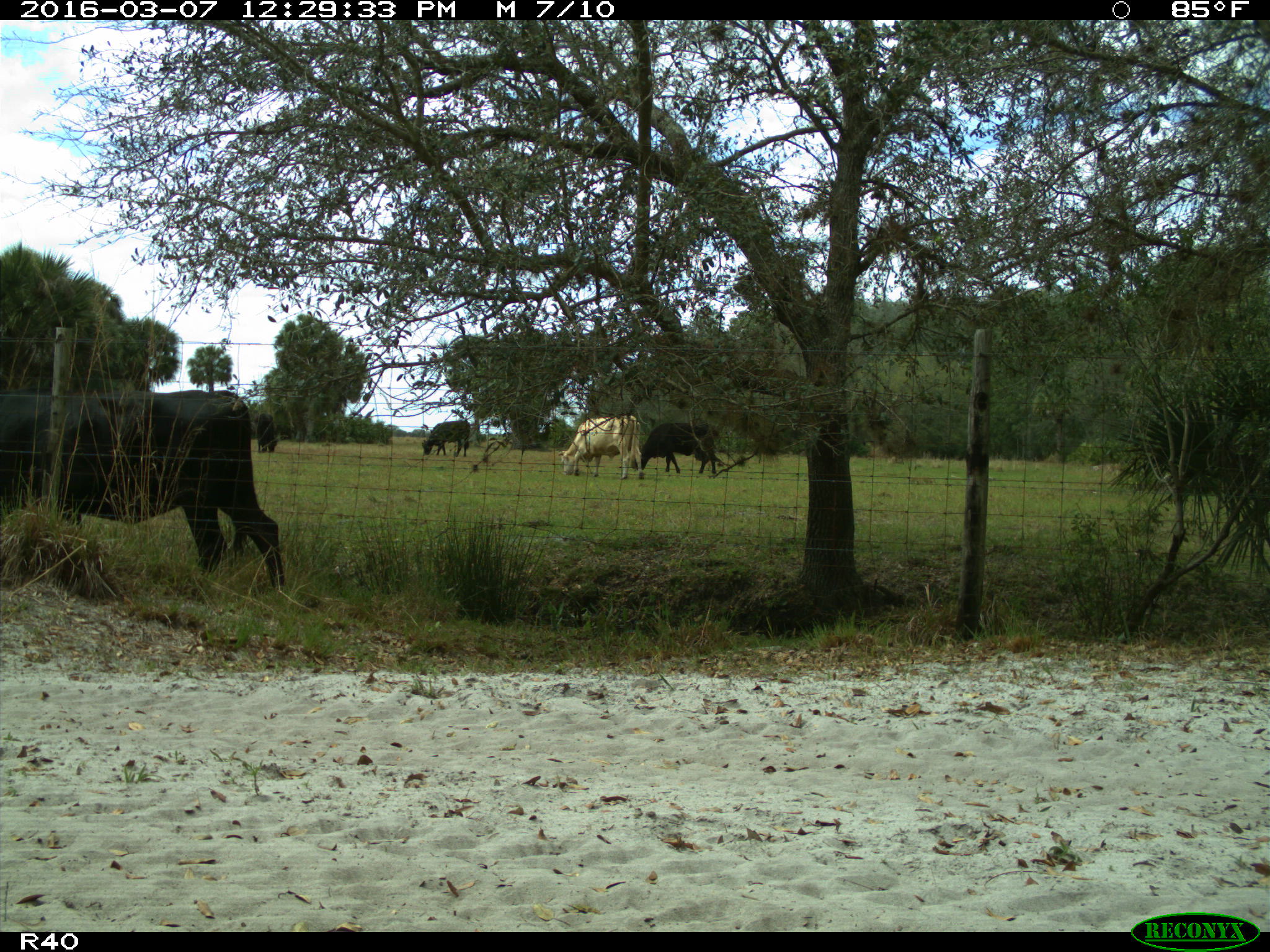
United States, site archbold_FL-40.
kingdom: Animalia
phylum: Chordata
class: Mammalia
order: Artiodactyla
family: Bovidae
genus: Bos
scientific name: Bos taurus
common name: domestic cow